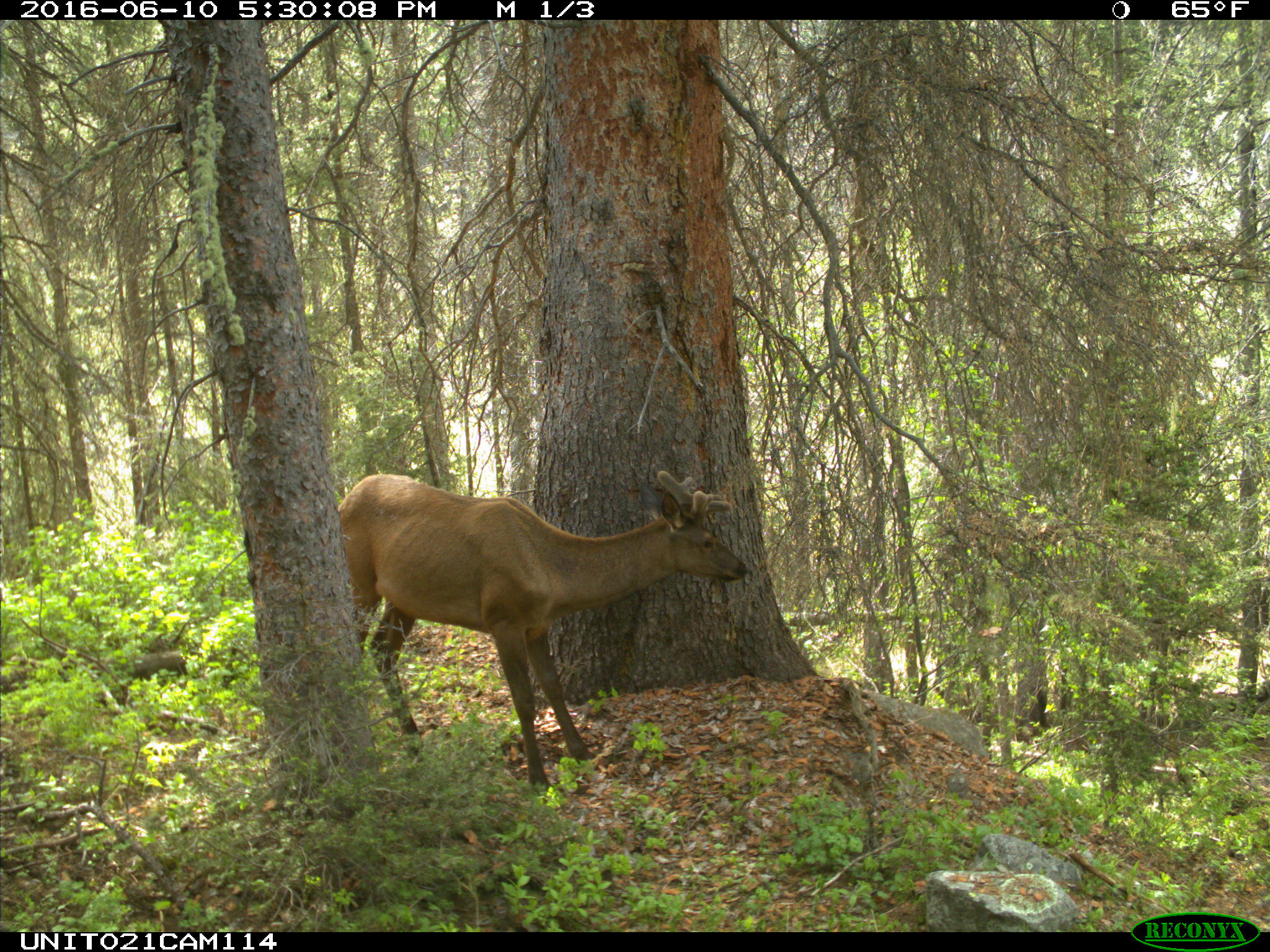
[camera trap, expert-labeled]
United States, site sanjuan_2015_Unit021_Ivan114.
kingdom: Animalia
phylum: Chordata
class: Mammalia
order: Artiodactyla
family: Cervidae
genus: Cervus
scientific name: Cervus elaphus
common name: red deer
Cervus elaphus (red deer).